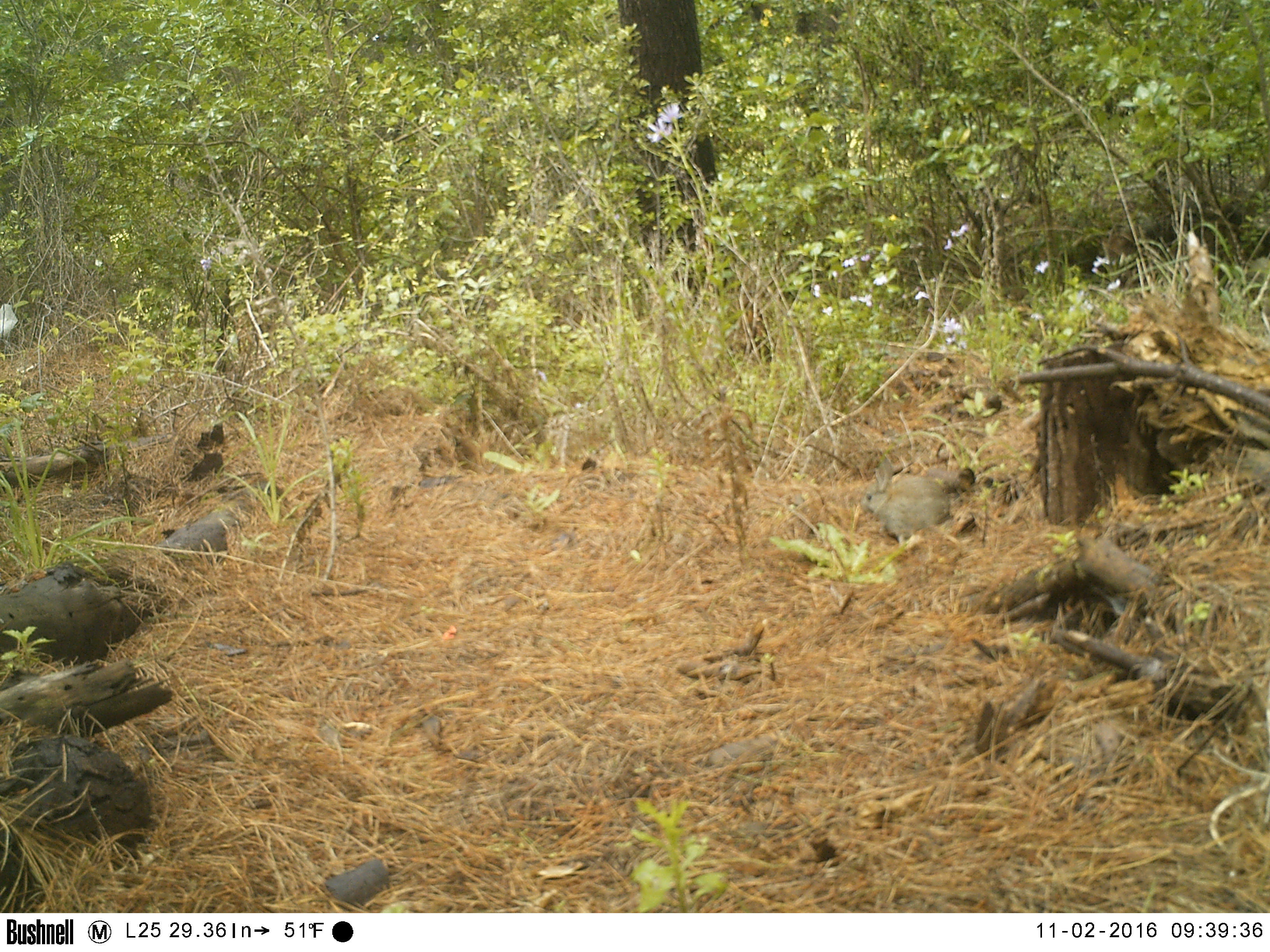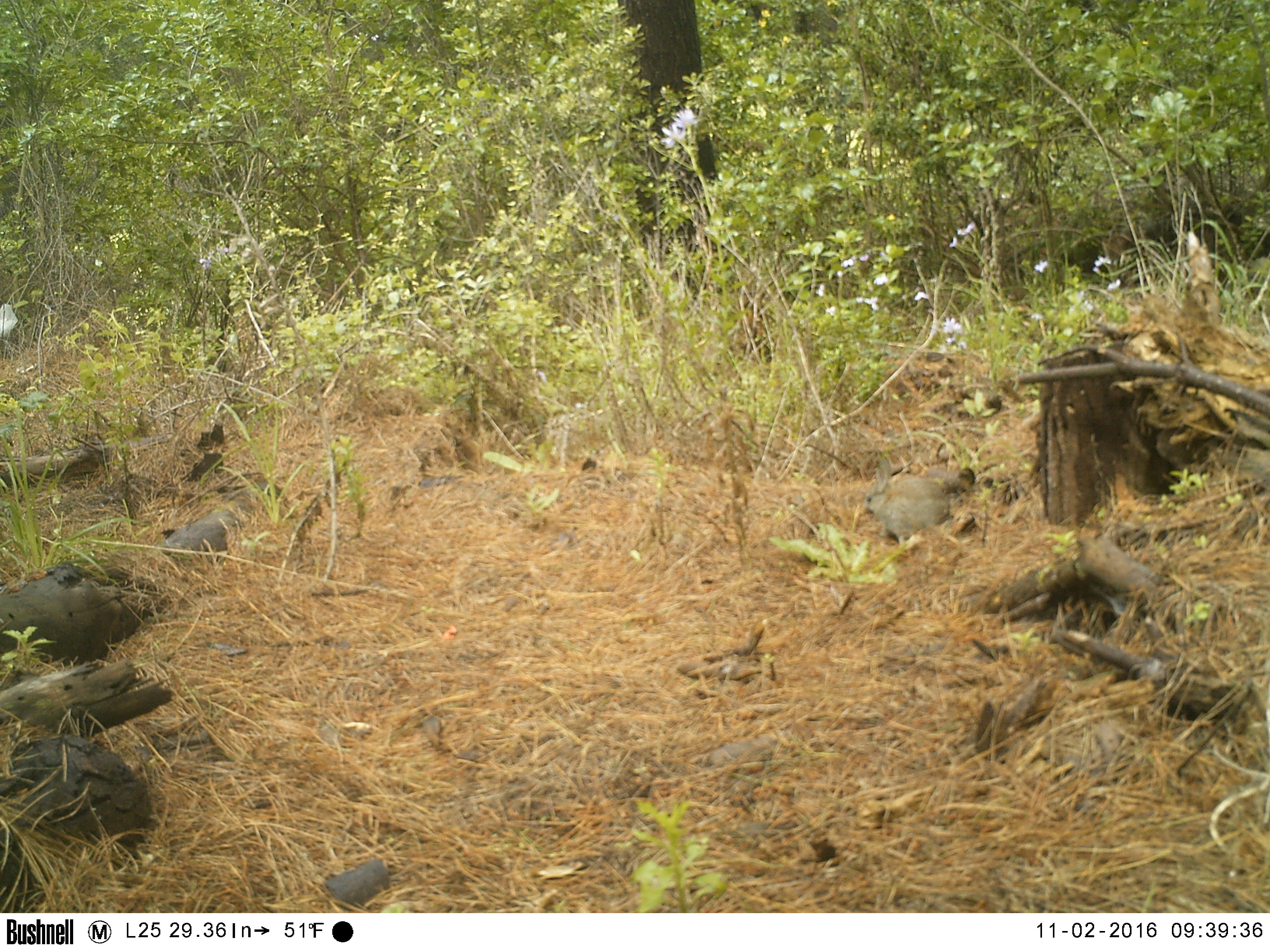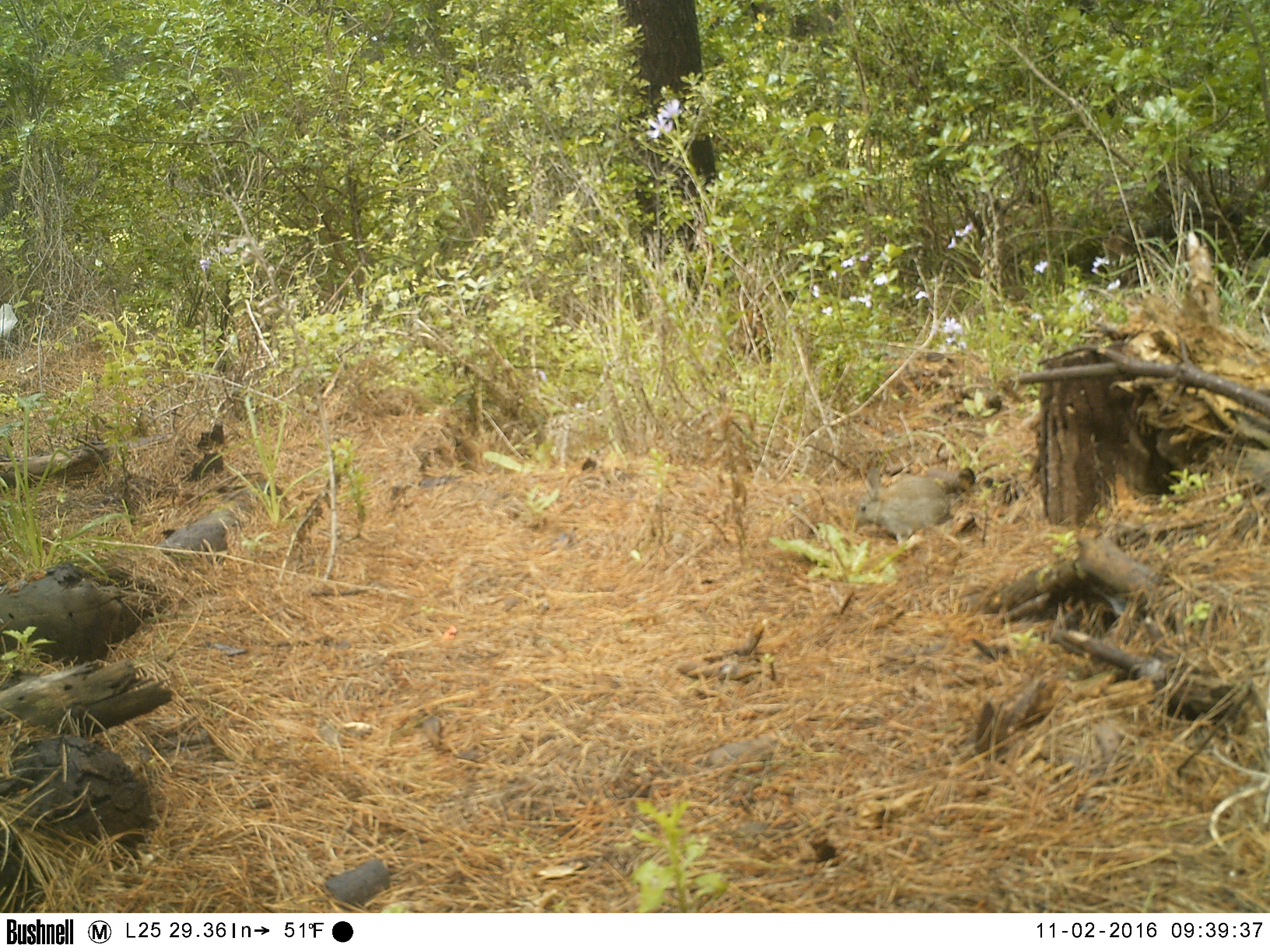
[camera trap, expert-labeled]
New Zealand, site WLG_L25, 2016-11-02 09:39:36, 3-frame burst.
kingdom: Animalia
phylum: Chordata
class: Mammalia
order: Lagomorpha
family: Leporidae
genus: Oryctolagus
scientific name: Oryctolagus cuniculus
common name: european rabbit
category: rabbit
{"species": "rabbit (european rabbit) (Oryctolagus cuniculus)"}